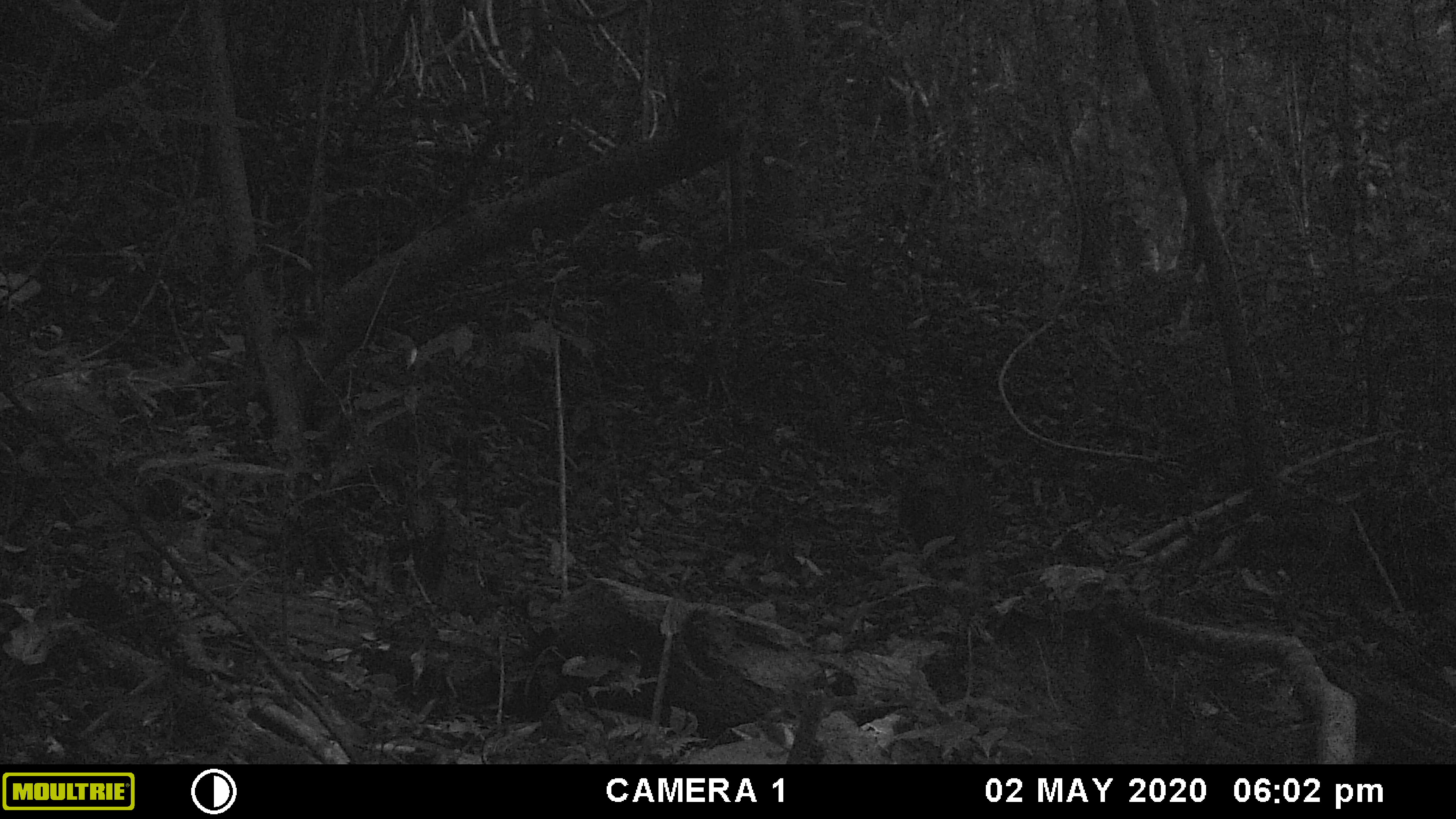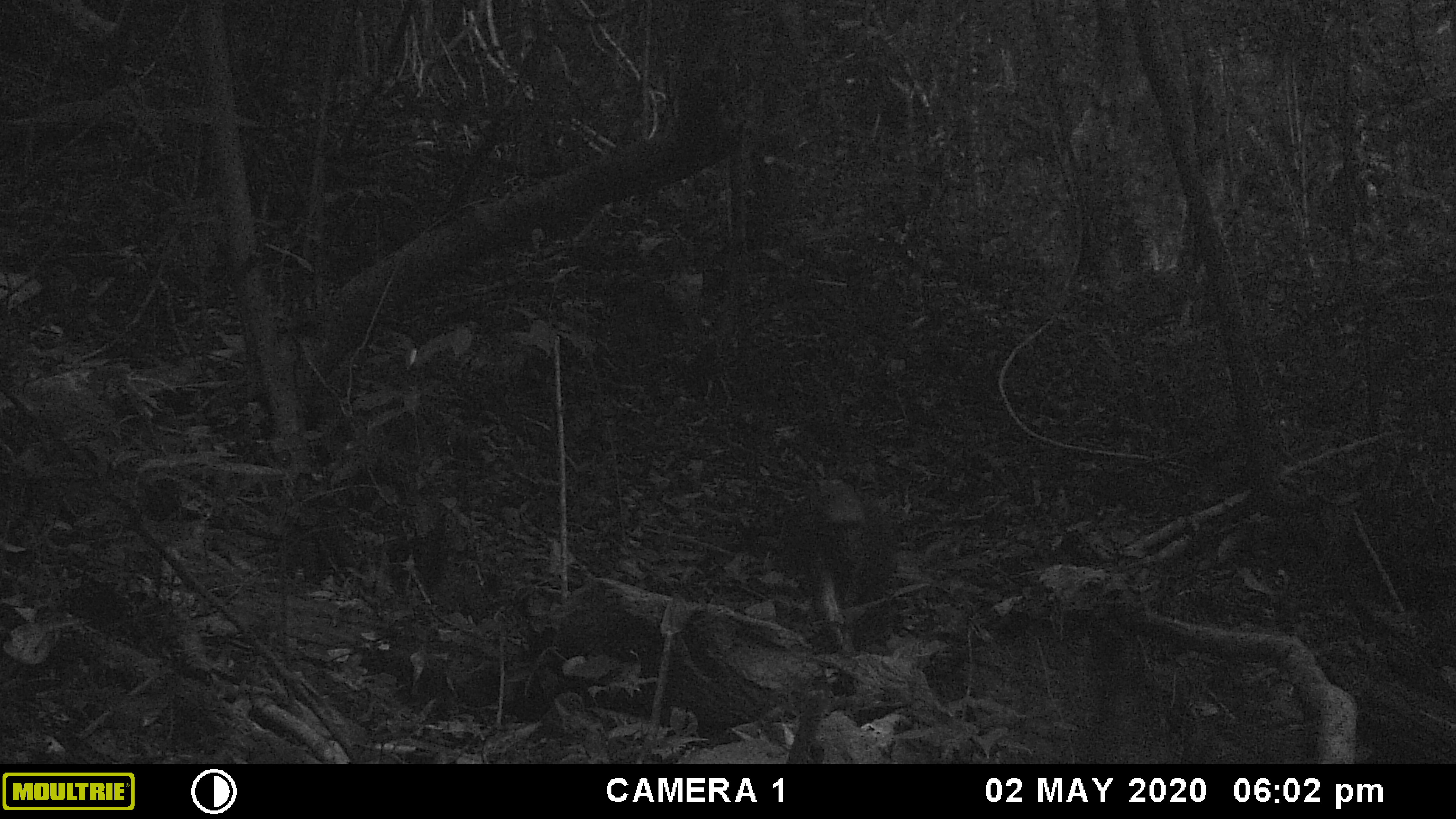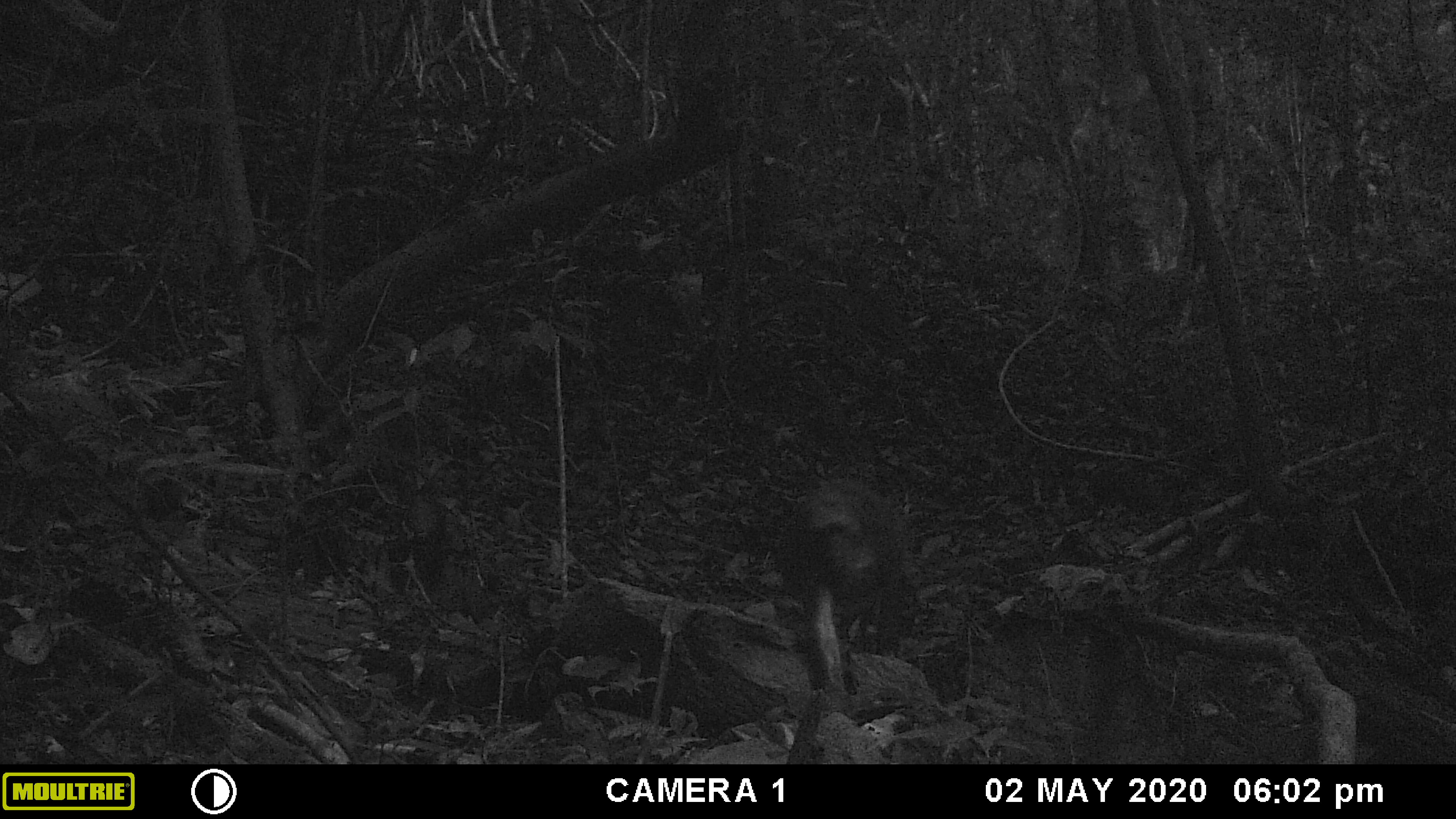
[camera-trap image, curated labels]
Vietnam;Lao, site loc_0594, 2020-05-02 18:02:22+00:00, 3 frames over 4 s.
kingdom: Animalia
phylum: Chordata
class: Mammalia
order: Primates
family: Cercopithecidae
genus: Macaca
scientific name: Macaca arctoides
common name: stump-tailed macaque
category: stump tailed macaque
Stump tailed macaque (stump-tailed macaque) (Macaca arctoides). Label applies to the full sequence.